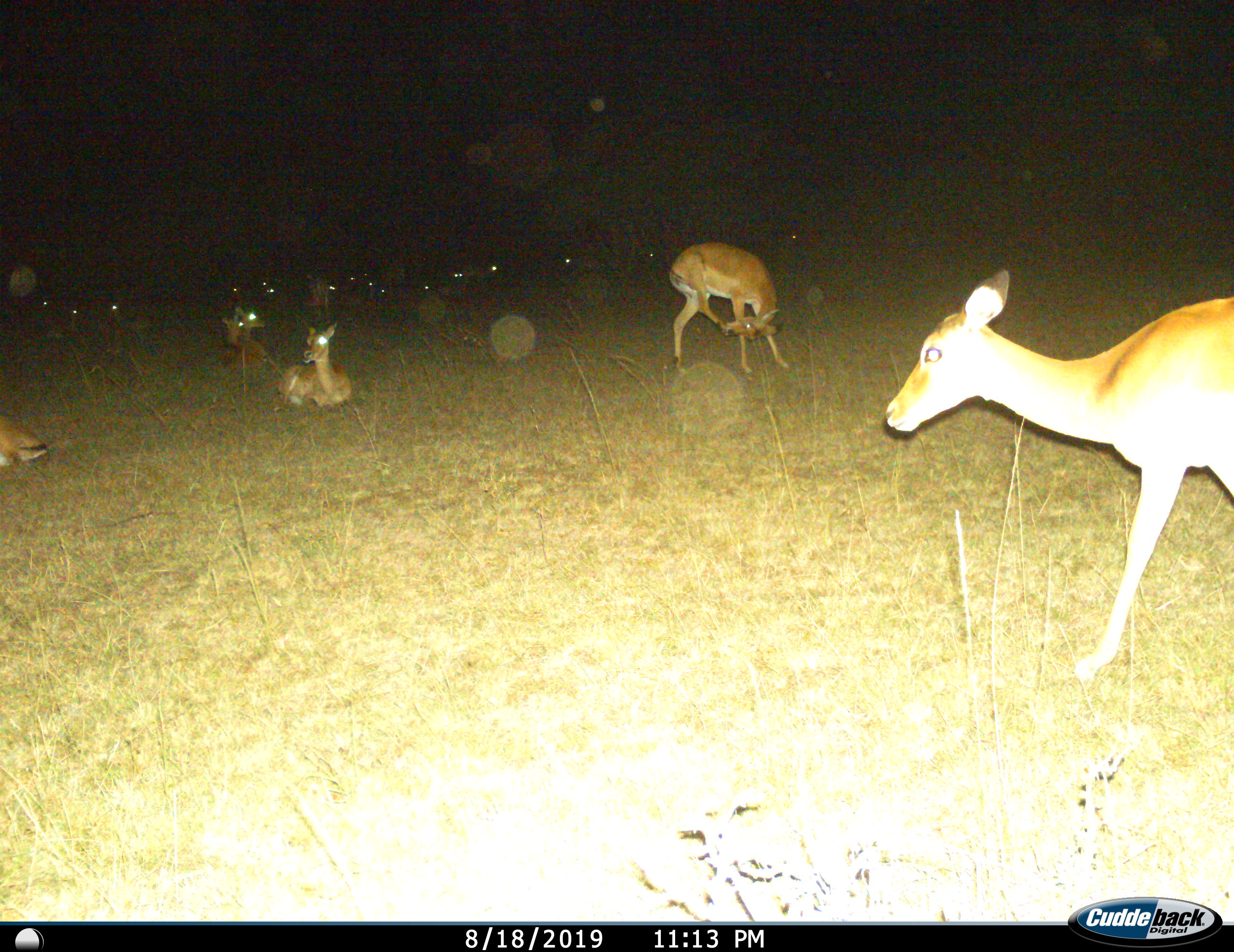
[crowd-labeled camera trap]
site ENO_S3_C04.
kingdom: Animalia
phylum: Chordata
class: Mammalia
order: Artiodactyla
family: Bovidae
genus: Aepyceros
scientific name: Aepyceros melampus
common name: impala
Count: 11-50.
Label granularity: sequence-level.